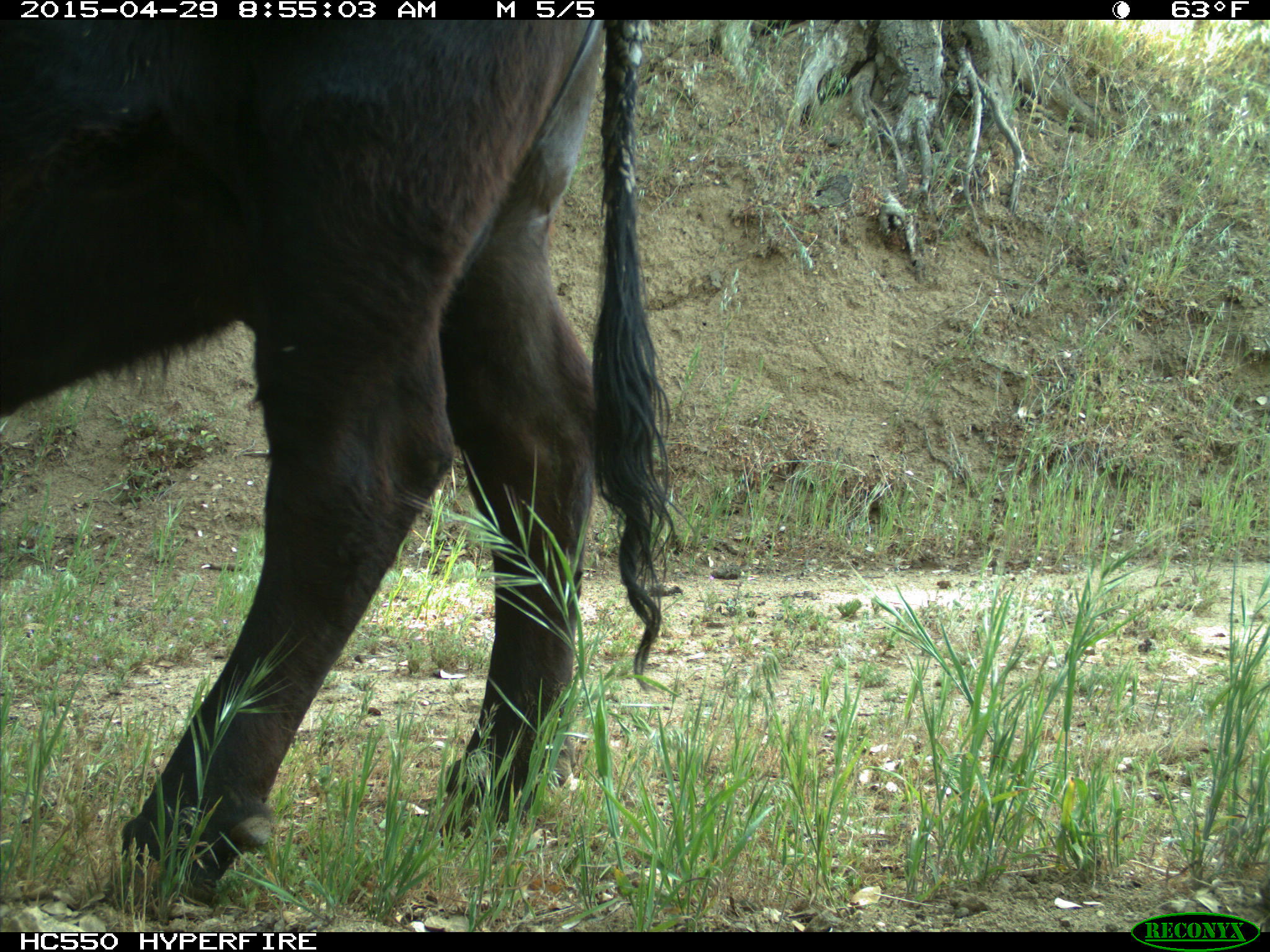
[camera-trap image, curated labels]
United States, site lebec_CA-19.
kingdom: Animalia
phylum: Chordata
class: Mammalia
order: Artiodactyla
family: Bovidae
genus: Bos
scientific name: Bos taurus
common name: domestic cow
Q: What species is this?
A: Bos taurus (domestic cow).